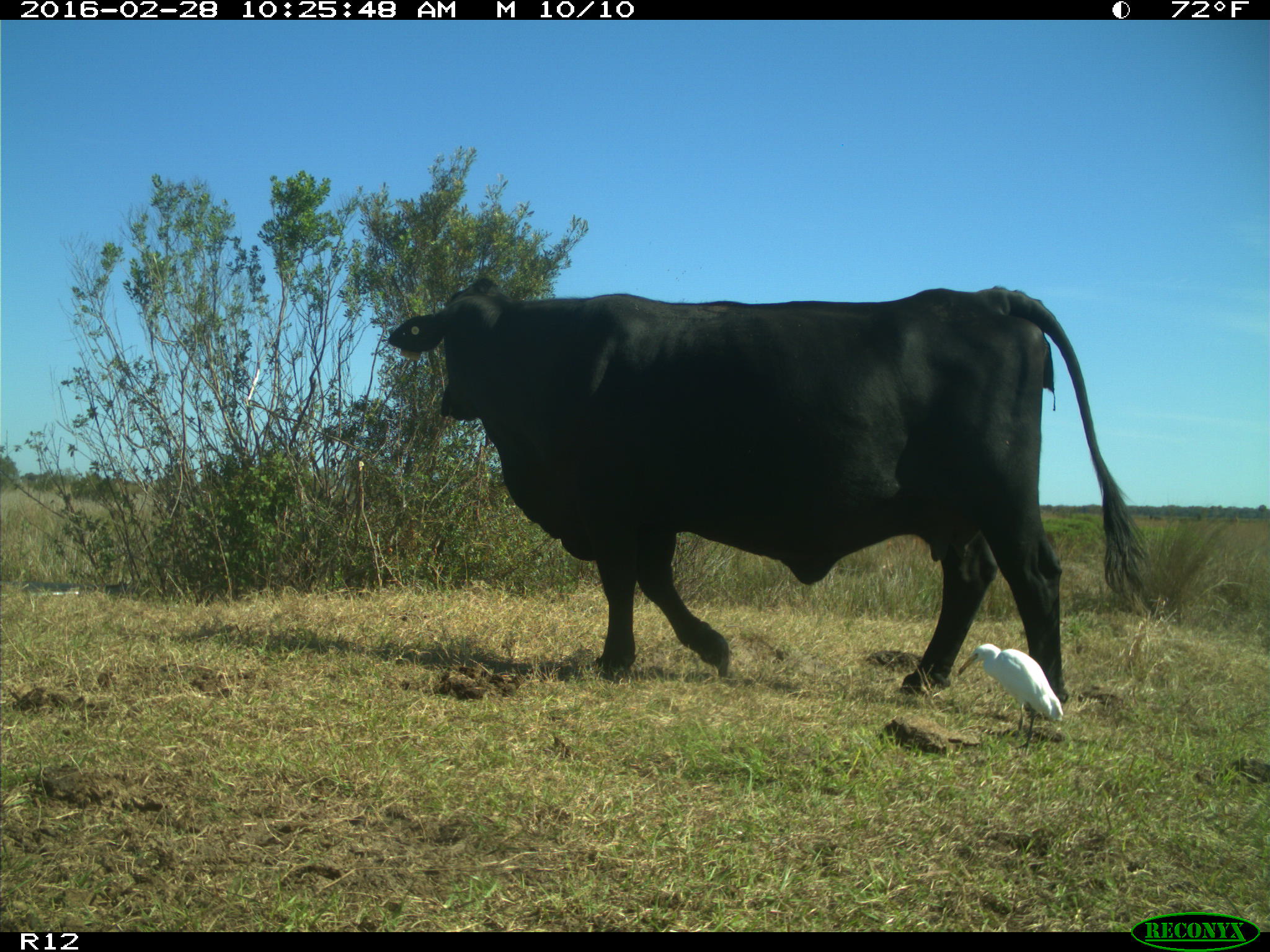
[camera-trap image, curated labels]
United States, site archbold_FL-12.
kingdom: Animalia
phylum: Chordata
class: Mammalia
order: Artiodactyla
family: Bovidae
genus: Bos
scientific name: Bos taurus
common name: domestic cow